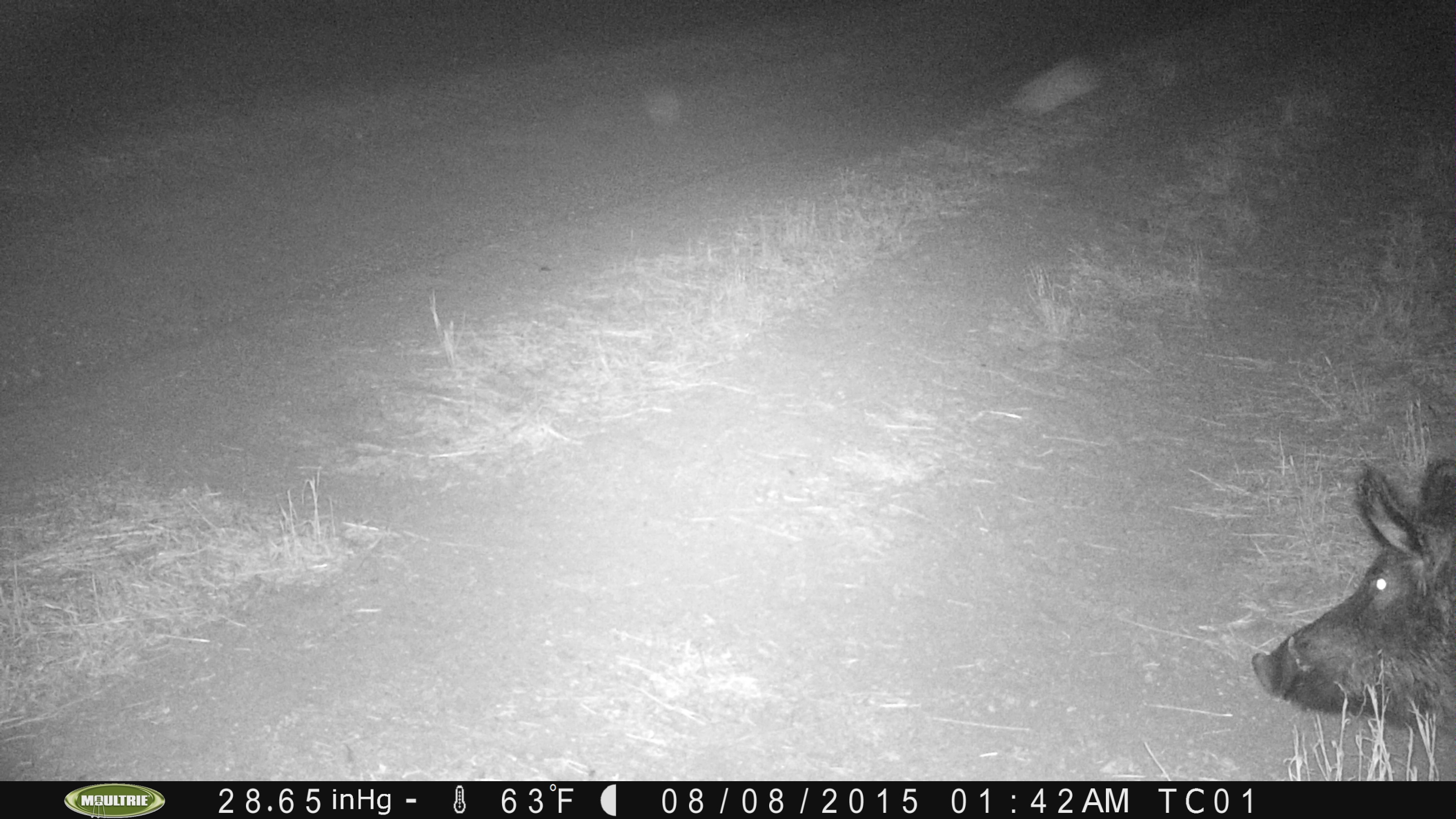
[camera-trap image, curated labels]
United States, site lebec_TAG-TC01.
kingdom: Animalia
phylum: Chordata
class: Mammalia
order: Artiodactyla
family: Suidae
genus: Sus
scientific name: Sus scrofa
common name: wild boar